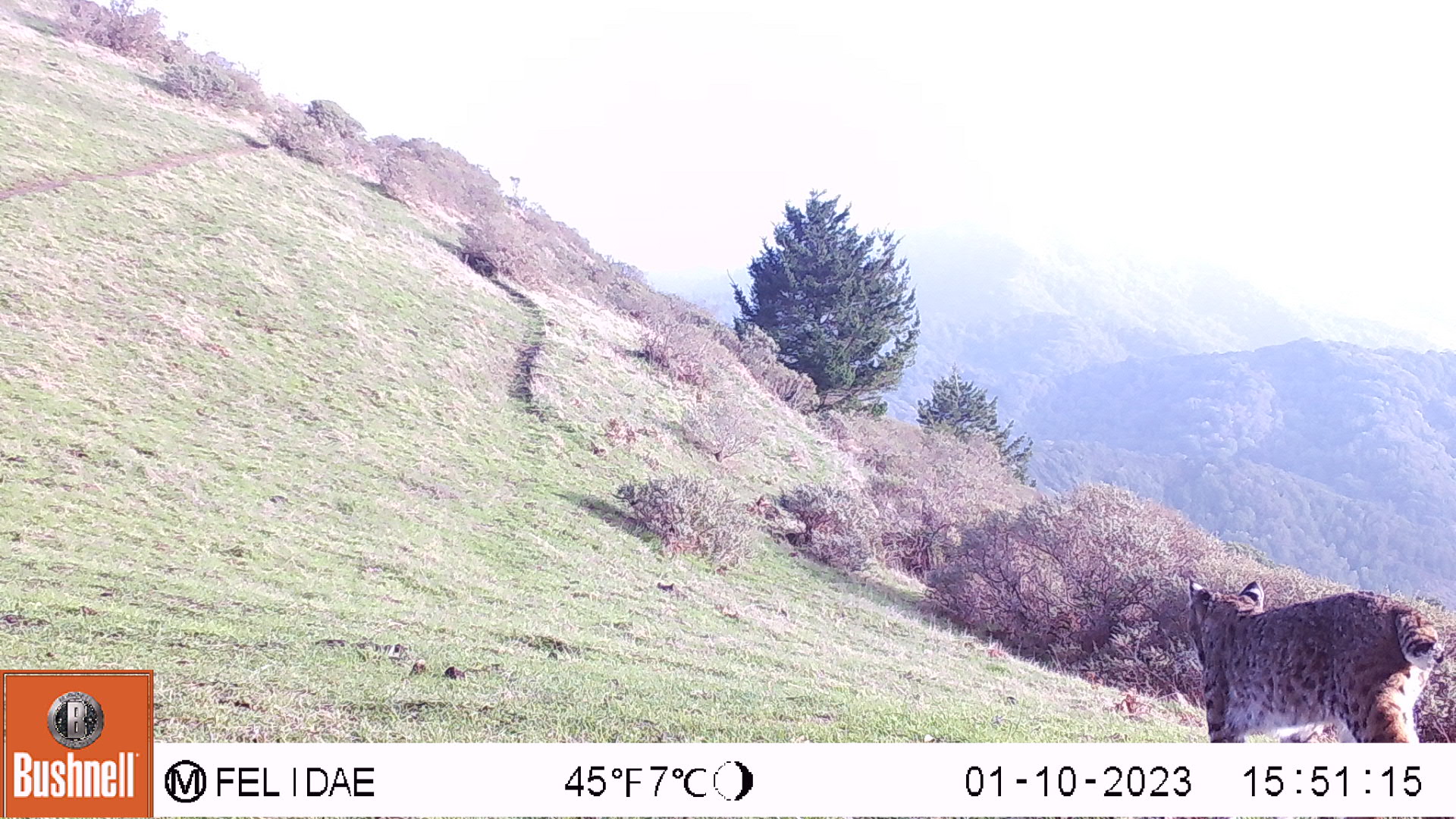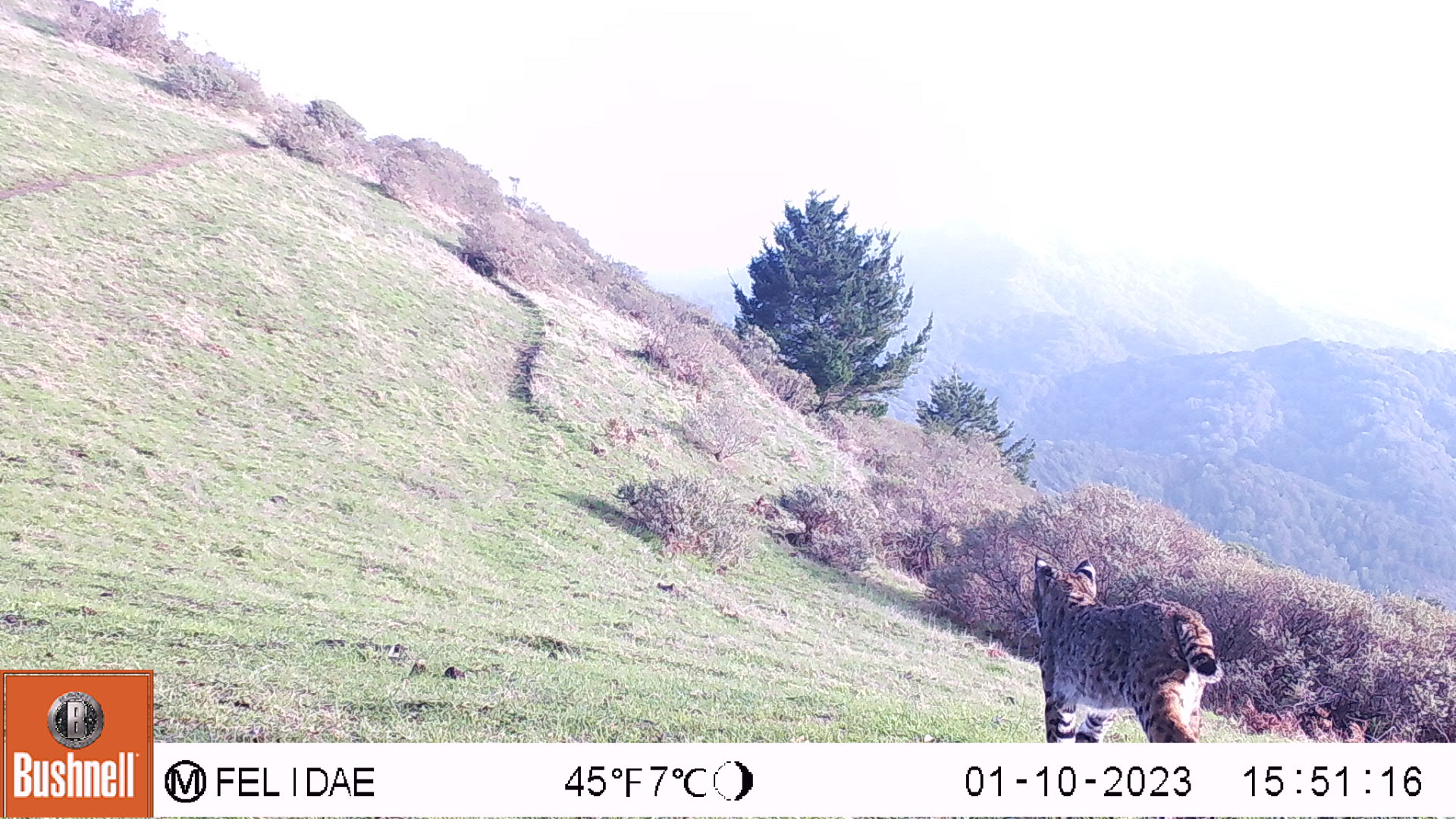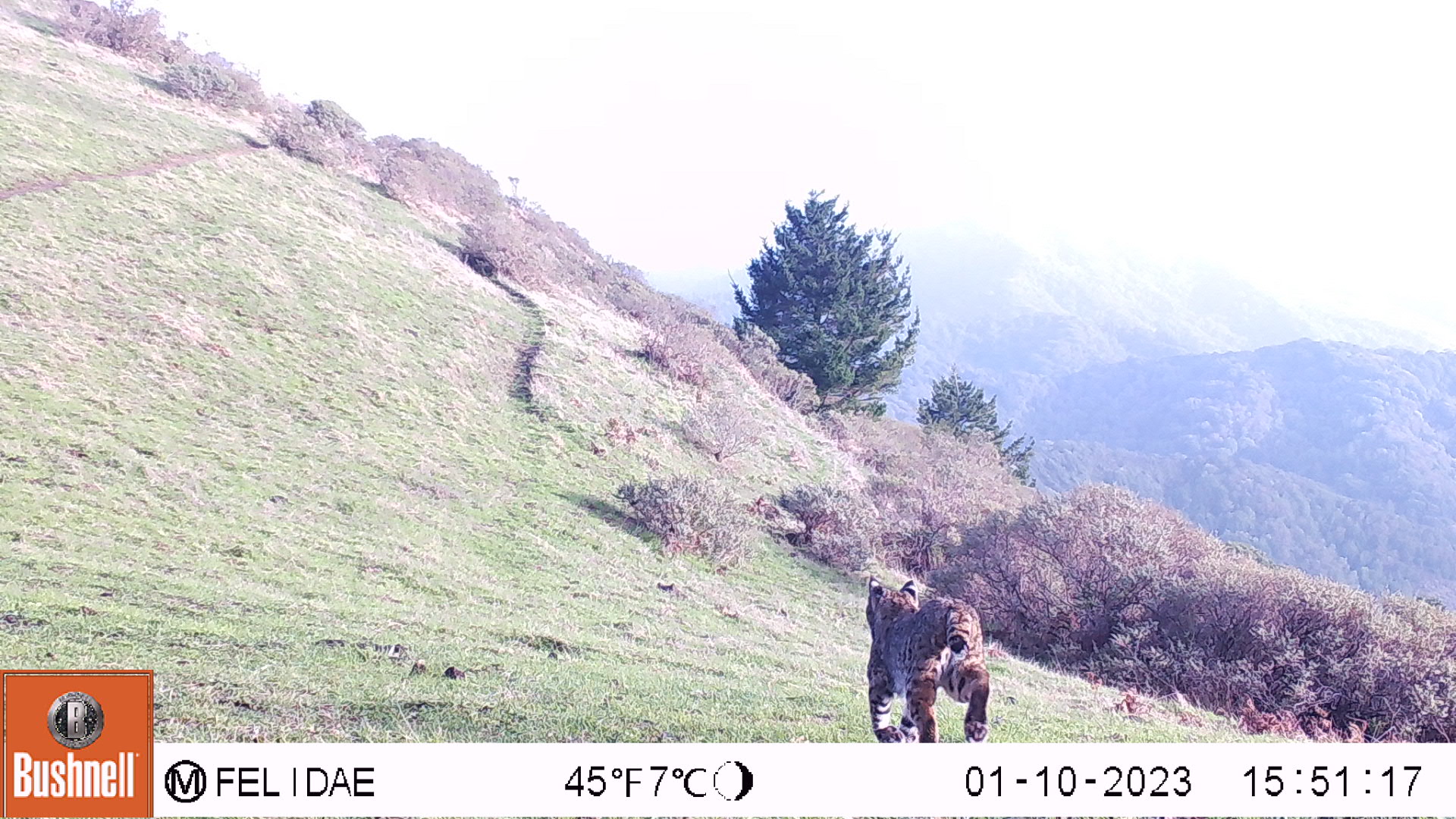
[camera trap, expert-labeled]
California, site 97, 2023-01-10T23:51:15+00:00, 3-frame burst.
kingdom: Animalia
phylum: Chordata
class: Mammalia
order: Carnivora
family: Felidae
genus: Lynx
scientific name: Lynx rufus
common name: bobcat